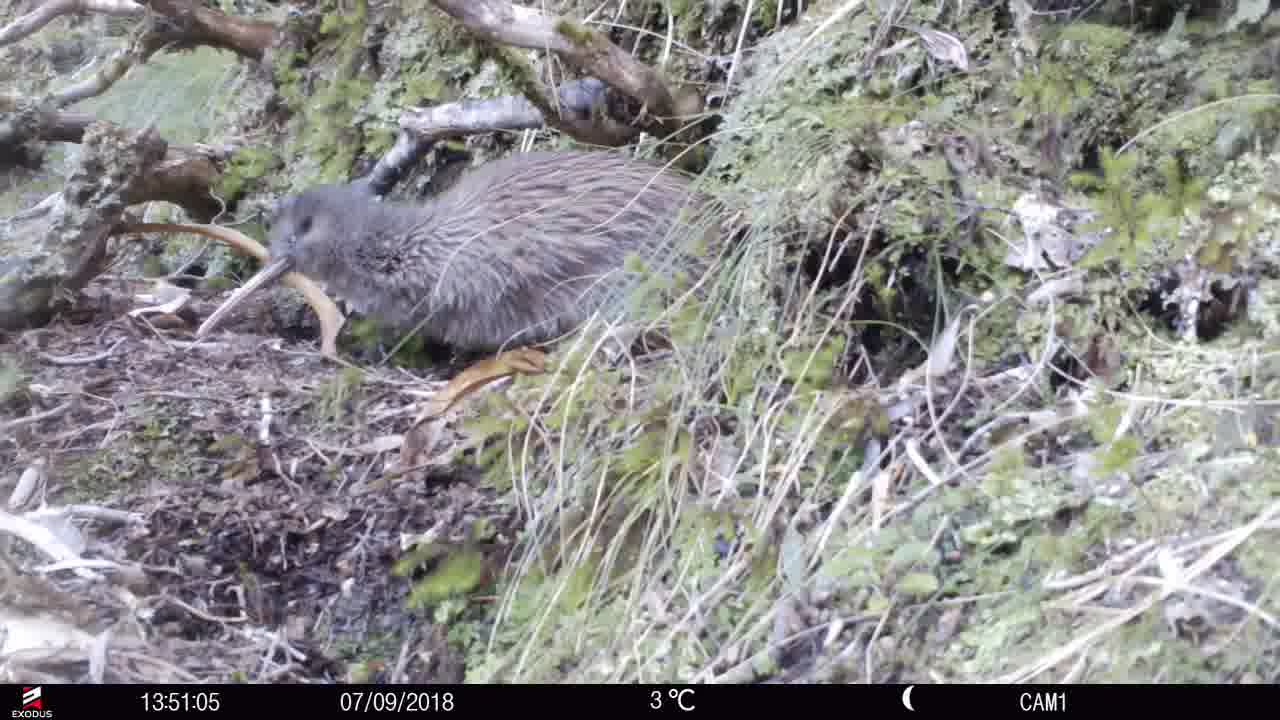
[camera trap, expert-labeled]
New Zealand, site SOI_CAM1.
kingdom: Animalia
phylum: Chordata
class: Aves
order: Apterygiformes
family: Apterygidae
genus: Apteryx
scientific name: Apteryx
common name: kiwi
Kiwi (Apteryx).